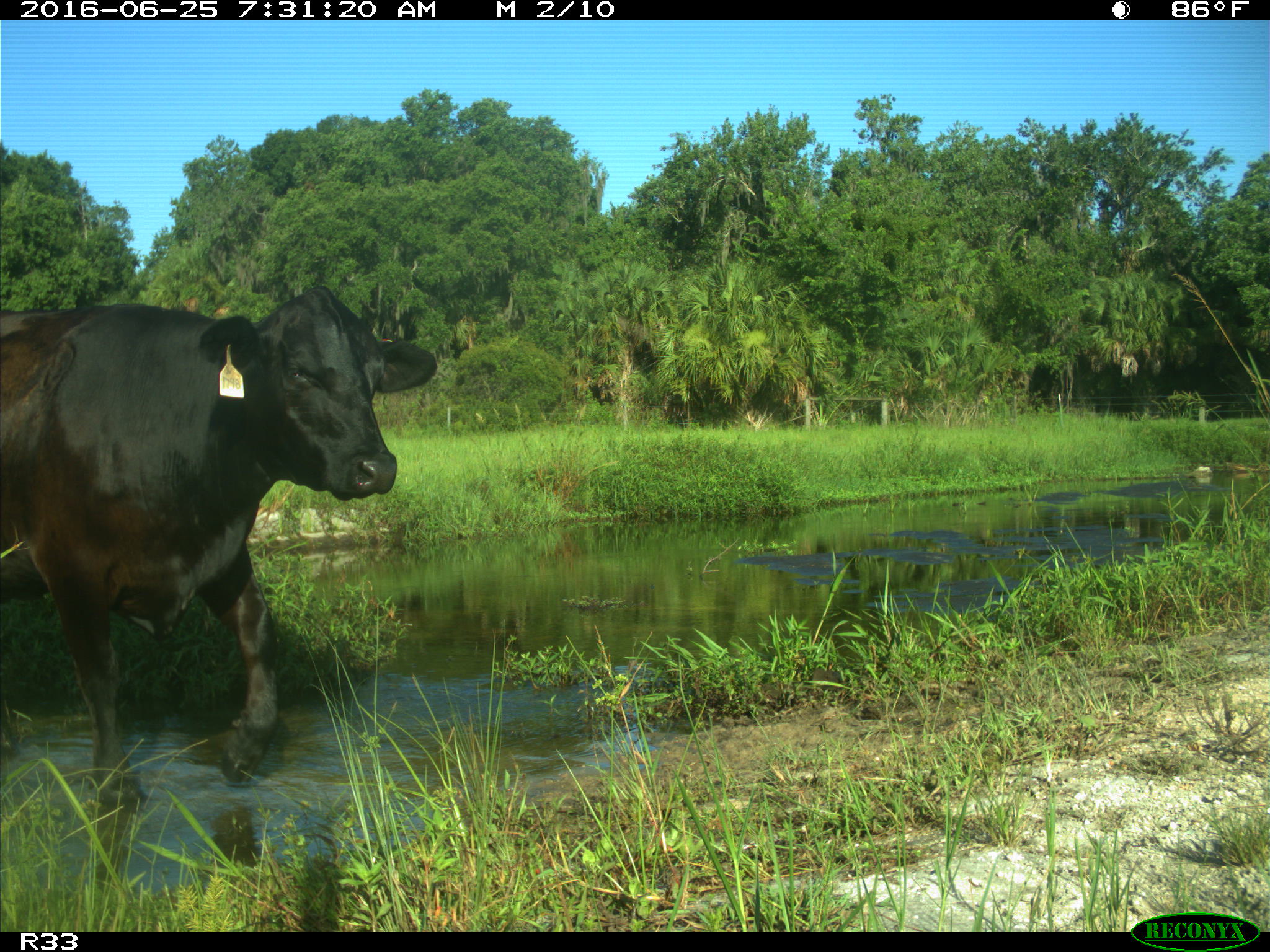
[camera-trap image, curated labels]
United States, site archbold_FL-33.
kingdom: Animalia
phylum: Chordata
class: Mammalia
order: Artiodactyla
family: Bovidae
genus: Bos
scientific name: Bos taurus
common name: domestic cow